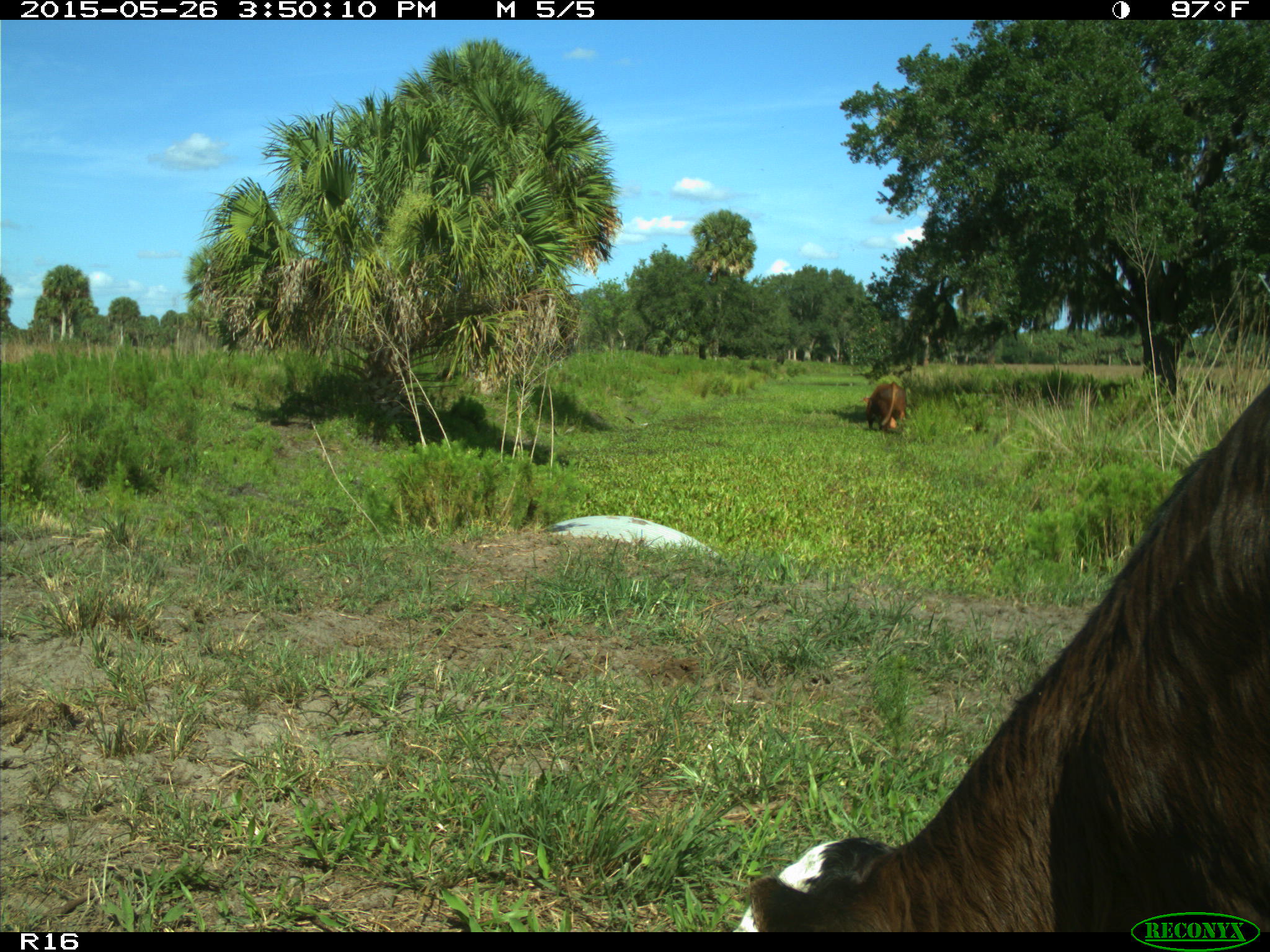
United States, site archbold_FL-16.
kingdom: Animalia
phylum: Chordata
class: Mammalia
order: Artiodactyla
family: Bovidae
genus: Bos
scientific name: Bos taurus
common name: domestic cow